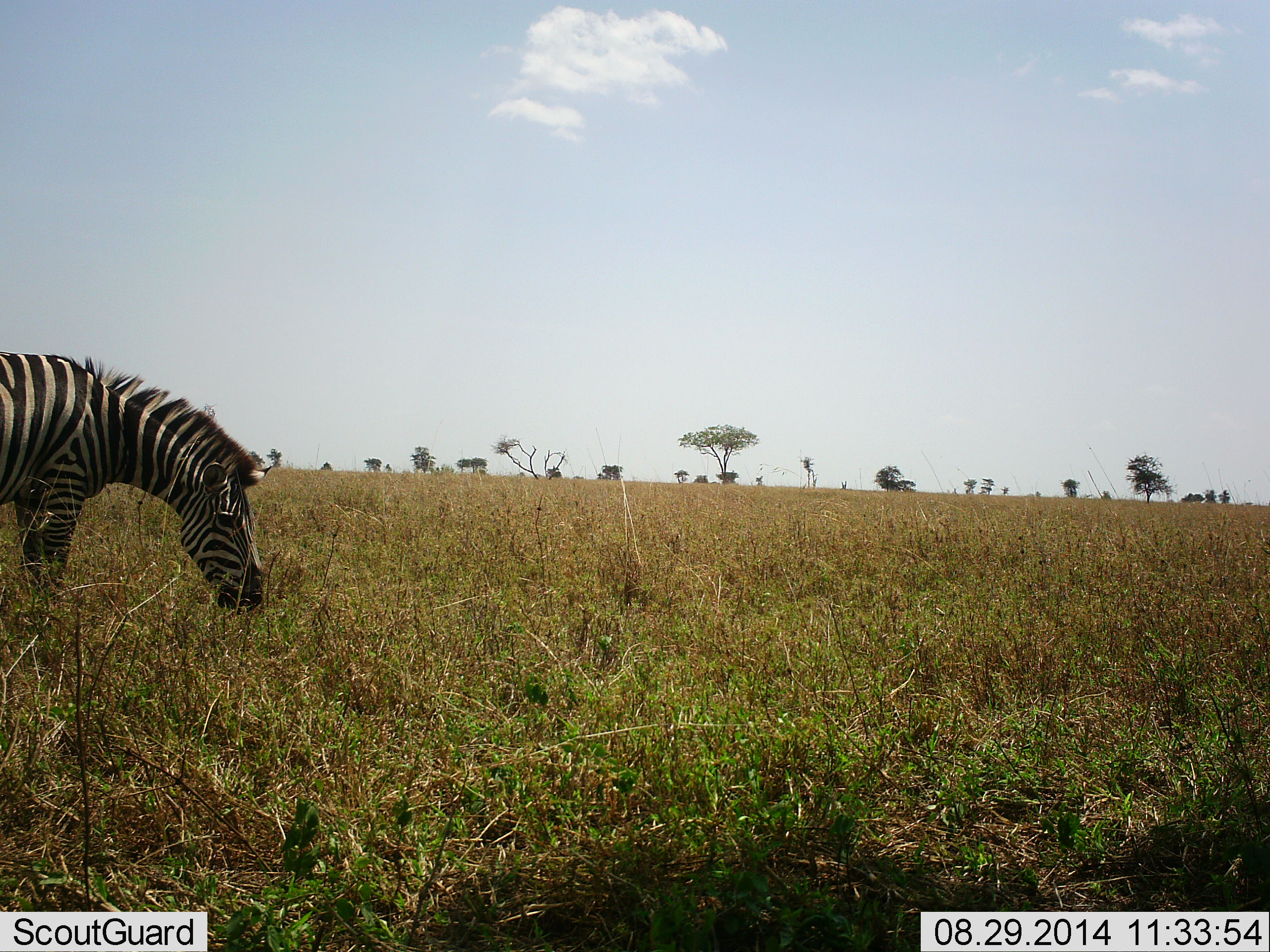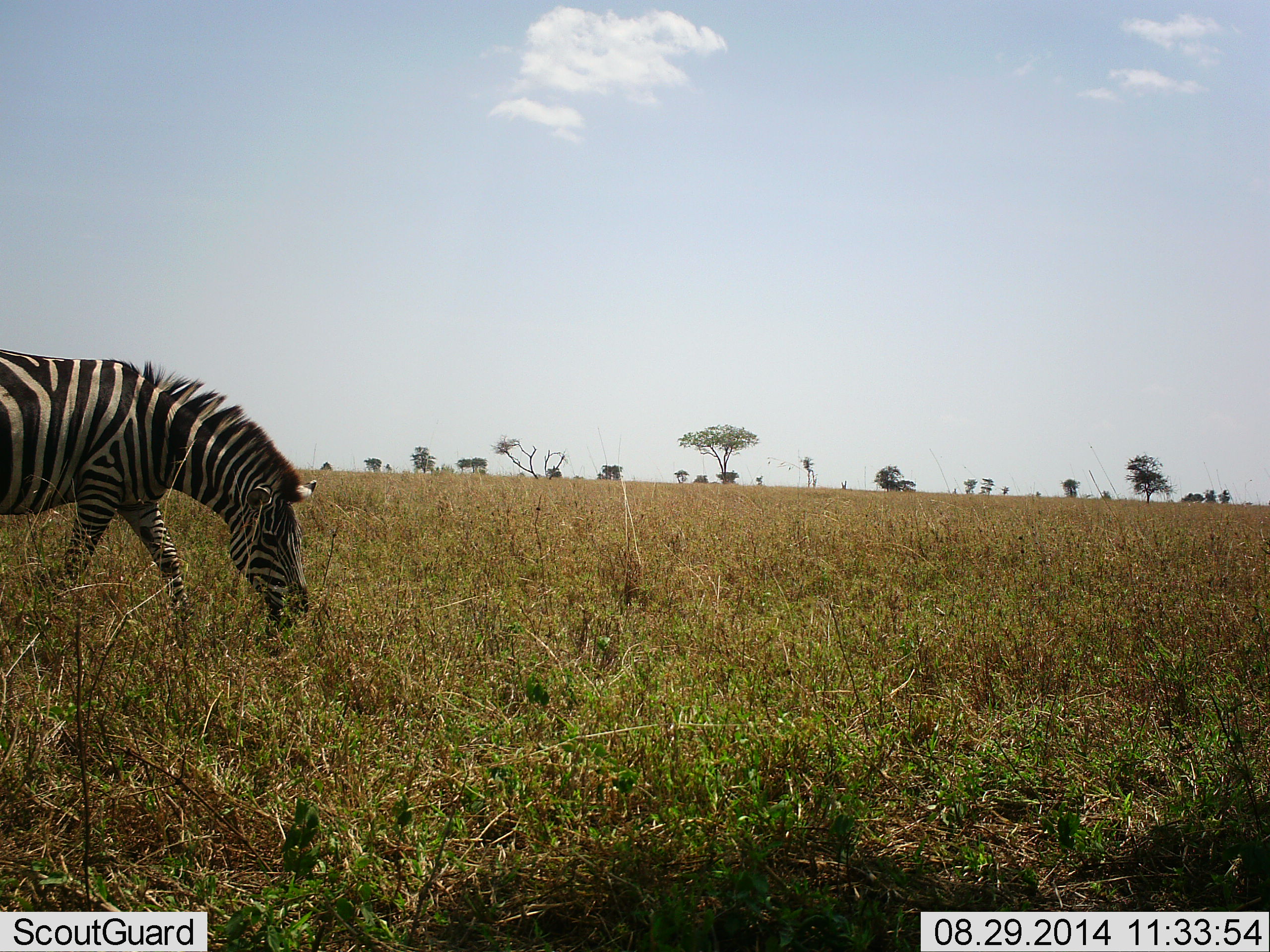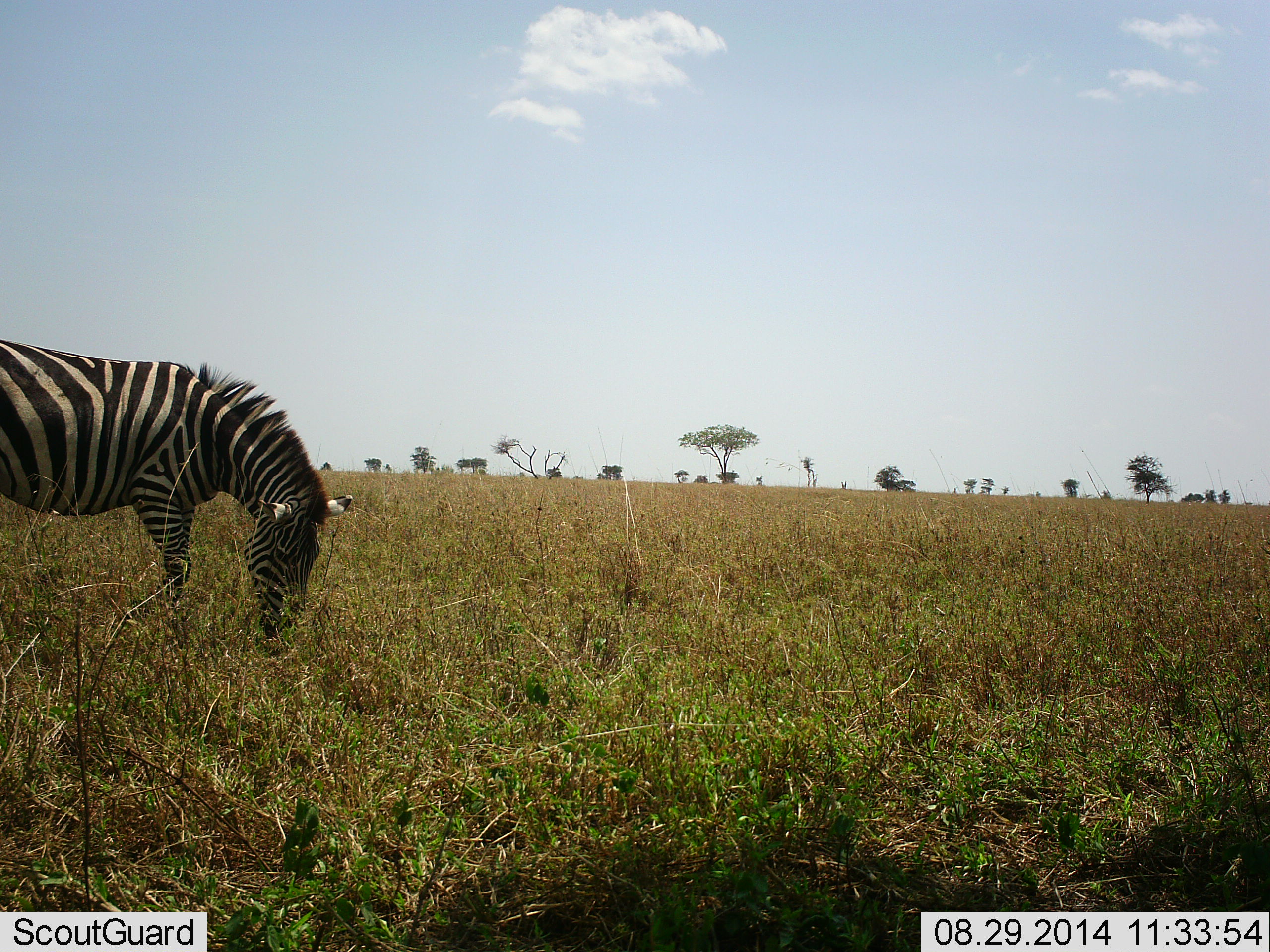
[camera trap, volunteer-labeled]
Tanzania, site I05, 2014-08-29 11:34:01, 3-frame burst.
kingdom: Animalia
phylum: Chordata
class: Mammalia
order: Perissodactyla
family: Equidae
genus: Equus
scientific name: Equus quagga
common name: plains zebra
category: zebra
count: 1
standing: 10%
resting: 0%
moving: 30%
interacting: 0%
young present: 0%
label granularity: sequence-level